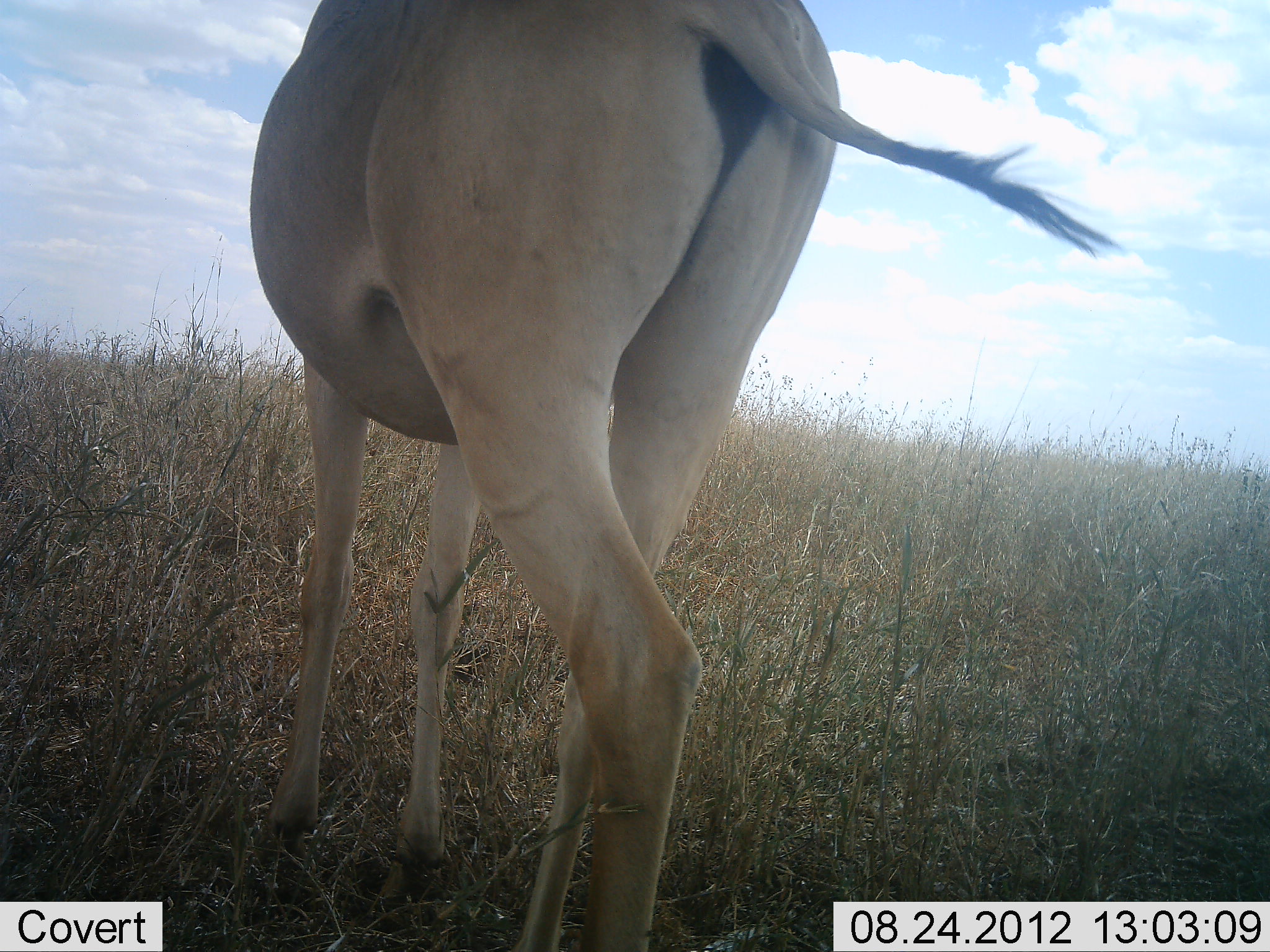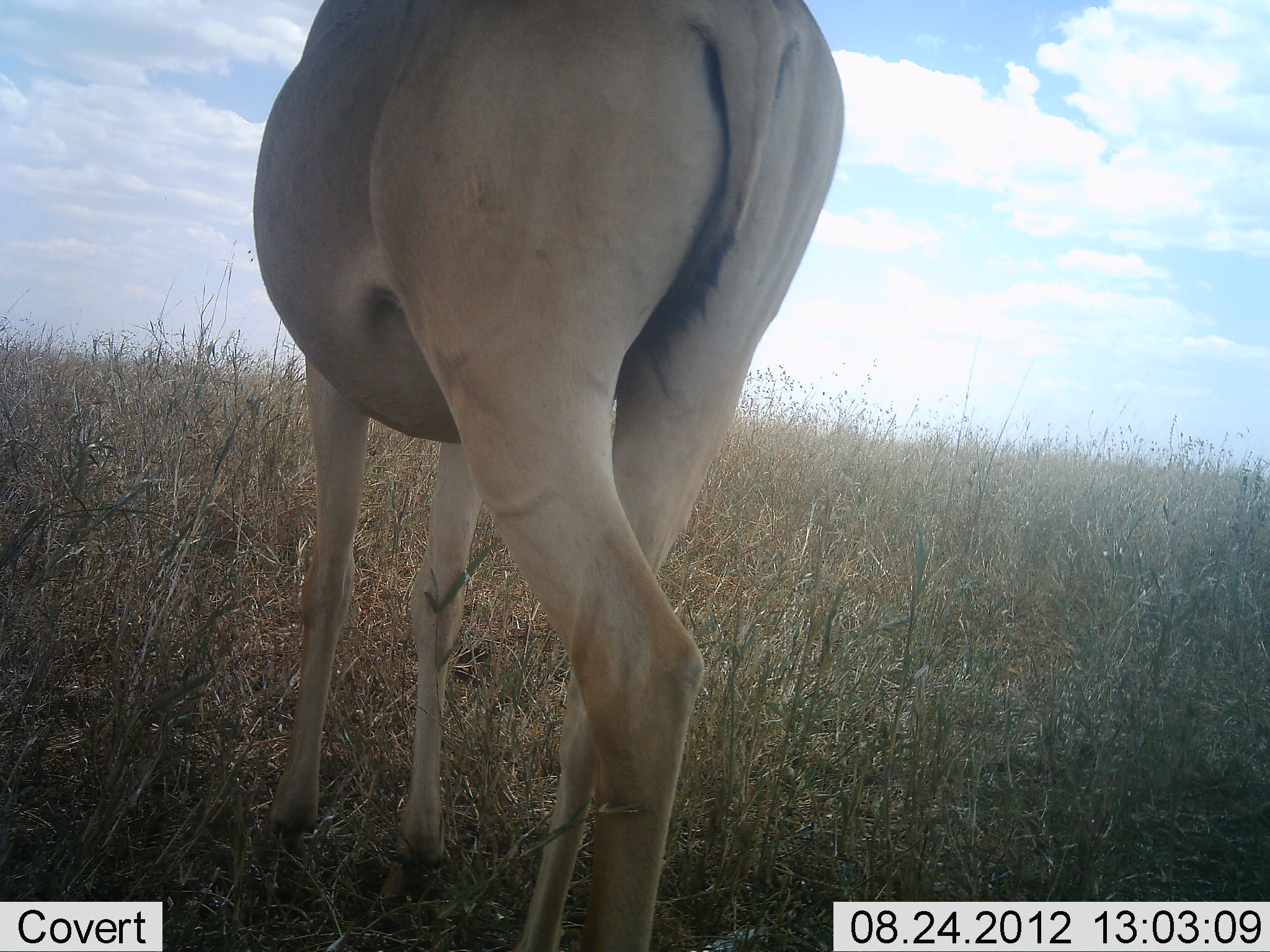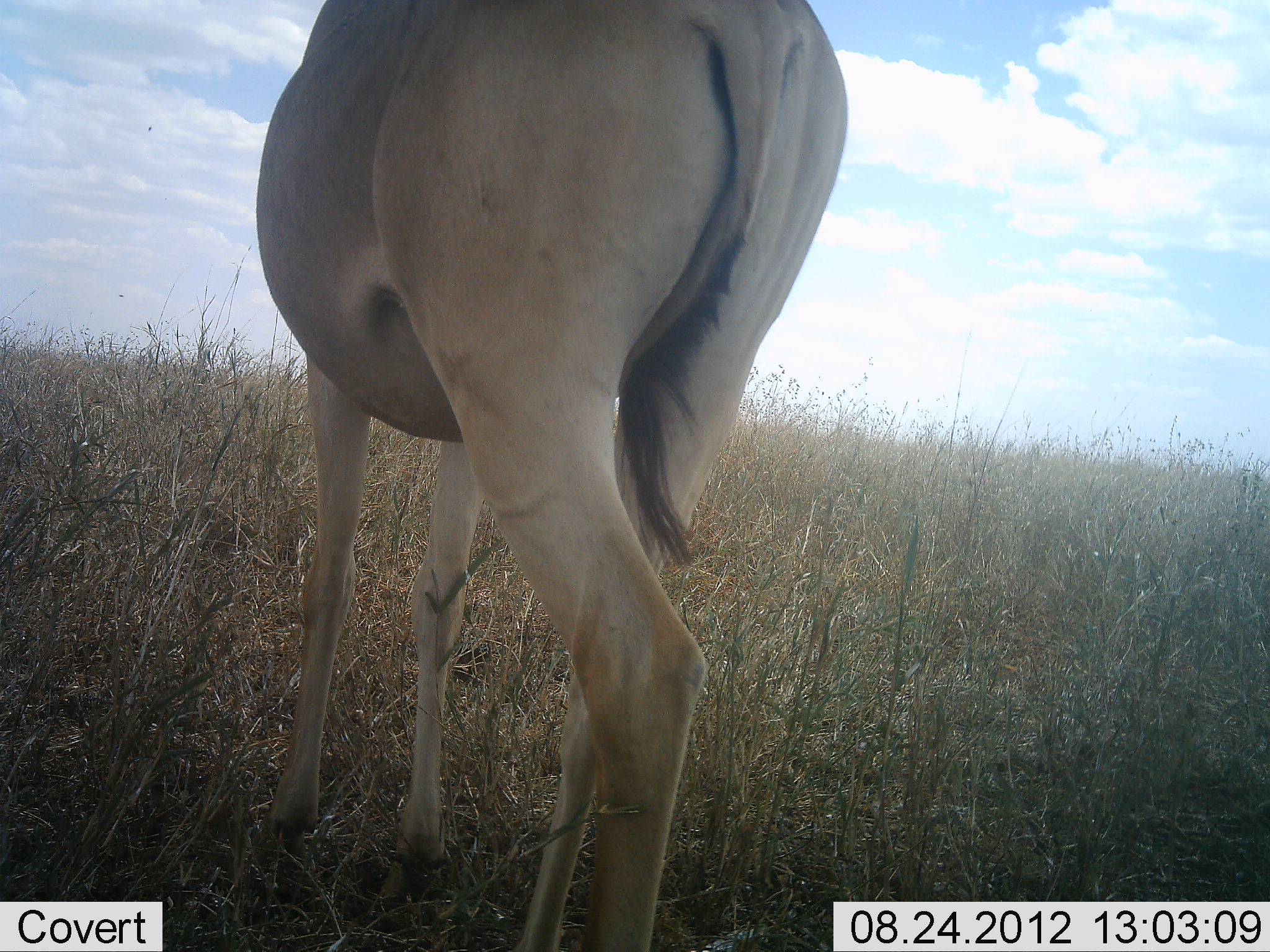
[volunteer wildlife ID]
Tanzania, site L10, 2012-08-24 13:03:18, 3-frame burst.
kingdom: Animalia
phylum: Chordata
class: Mammalia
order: Artiodactyla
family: Bovidae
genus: Alcelaphus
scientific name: Alcelaphus buselaphus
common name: hartebeest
Hartebeest (Alcelaphus buselaphus), count 1. Behavior (volunteer vote fractions): standing 100%, resting 0%, moving 0%, interacting 0%. Young present (vote fraction): 0%. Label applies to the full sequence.